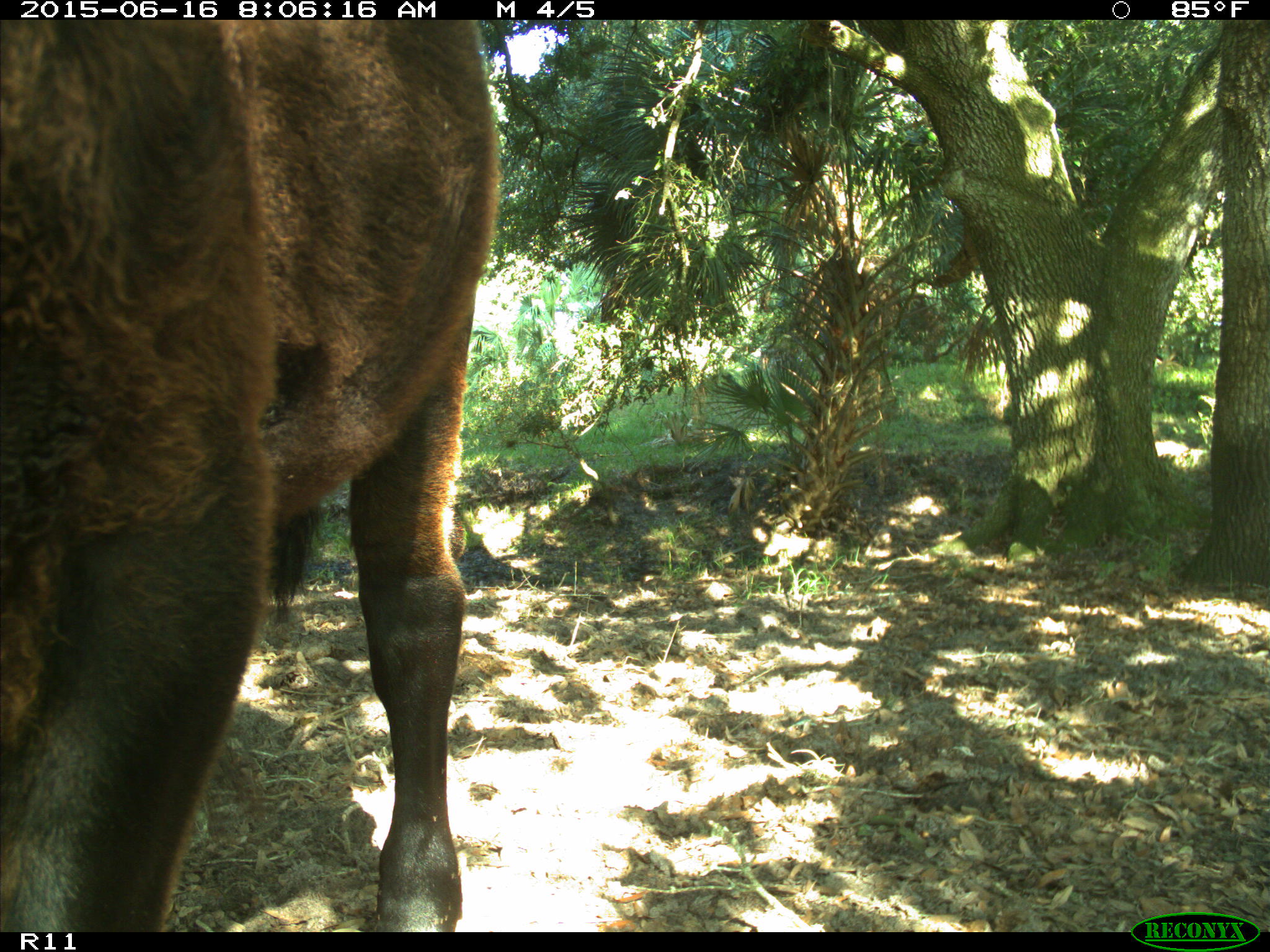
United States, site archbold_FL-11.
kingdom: Animalia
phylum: Chordata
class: Mammalia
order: Artiodactyla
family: Bovidae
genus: Bos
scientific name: Bos taurus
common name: domestic cow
Bos taurus (domestic cow).